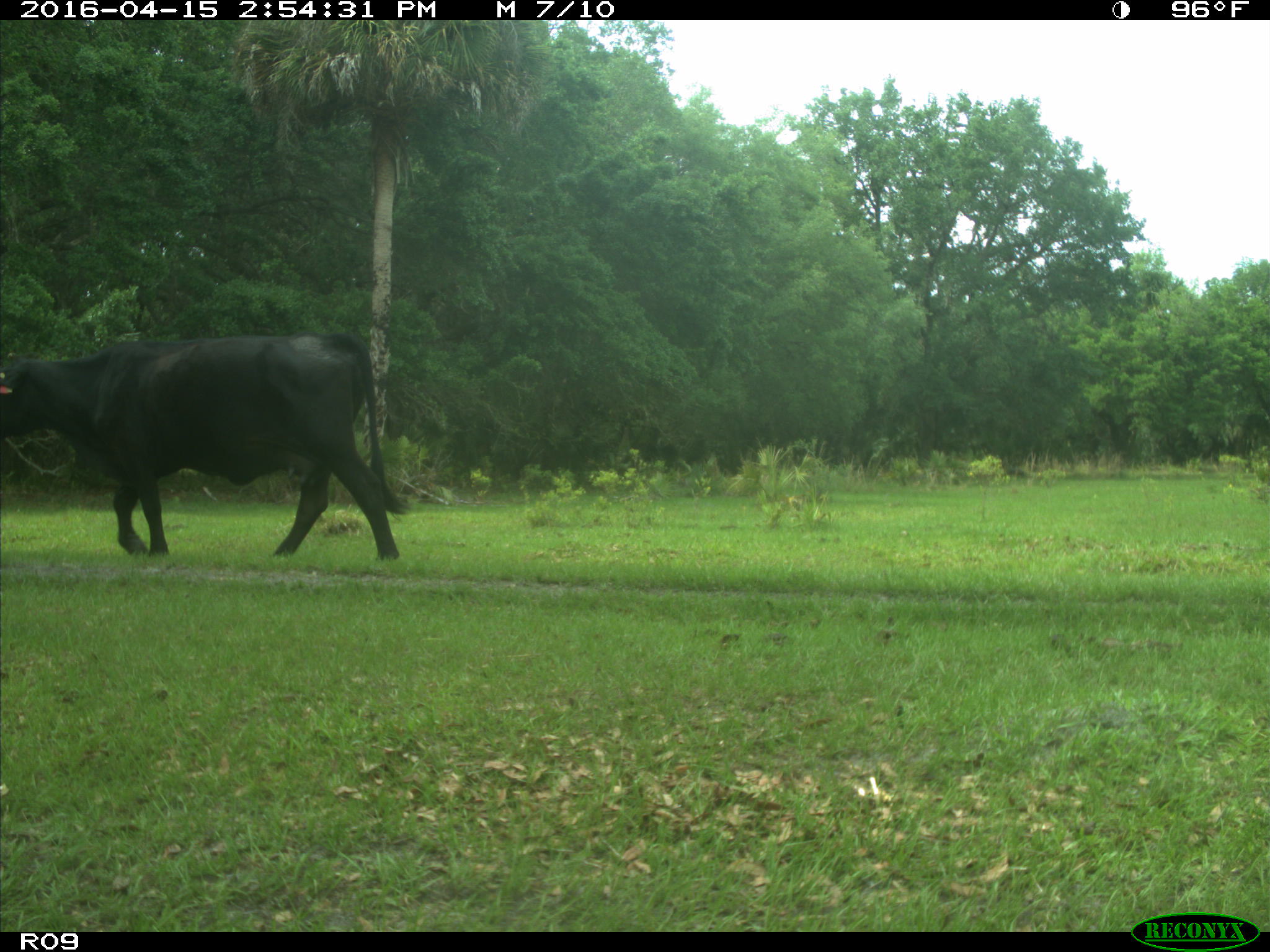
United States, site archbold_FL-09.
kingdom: Animalia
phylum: Chordata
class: Mammalia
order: Artiodactyla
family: Bovidae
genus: Bos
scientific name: Bos taurus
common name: domestic cow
Bos taurus (domestic cow).